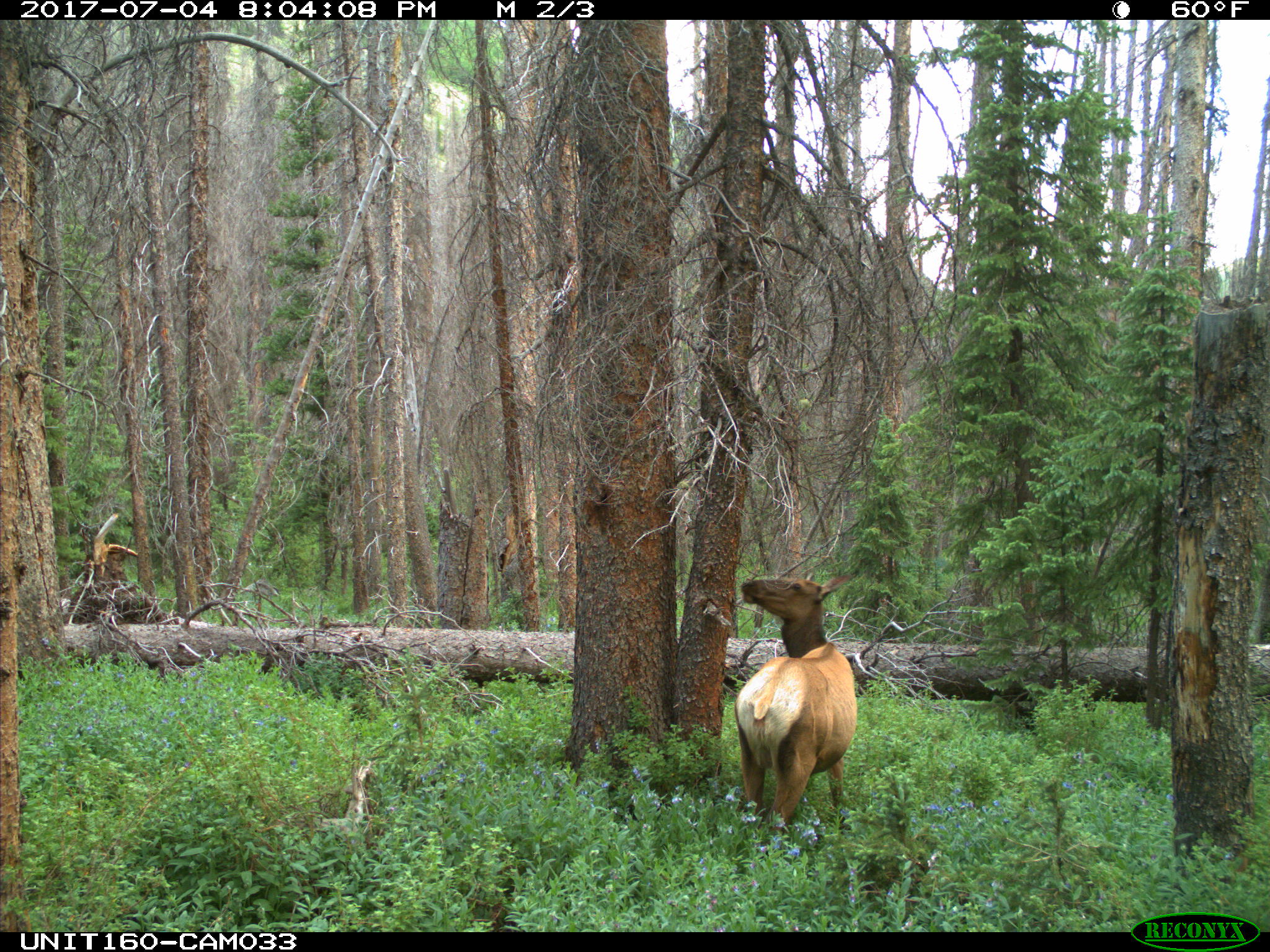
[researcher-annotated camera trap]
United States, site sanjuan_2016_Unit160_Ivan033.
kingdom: Animalia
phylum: Chordata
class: Mammalia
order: Artiodactyla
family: Cervidae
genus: Cervus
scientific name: Cervus elaphus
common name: red deer